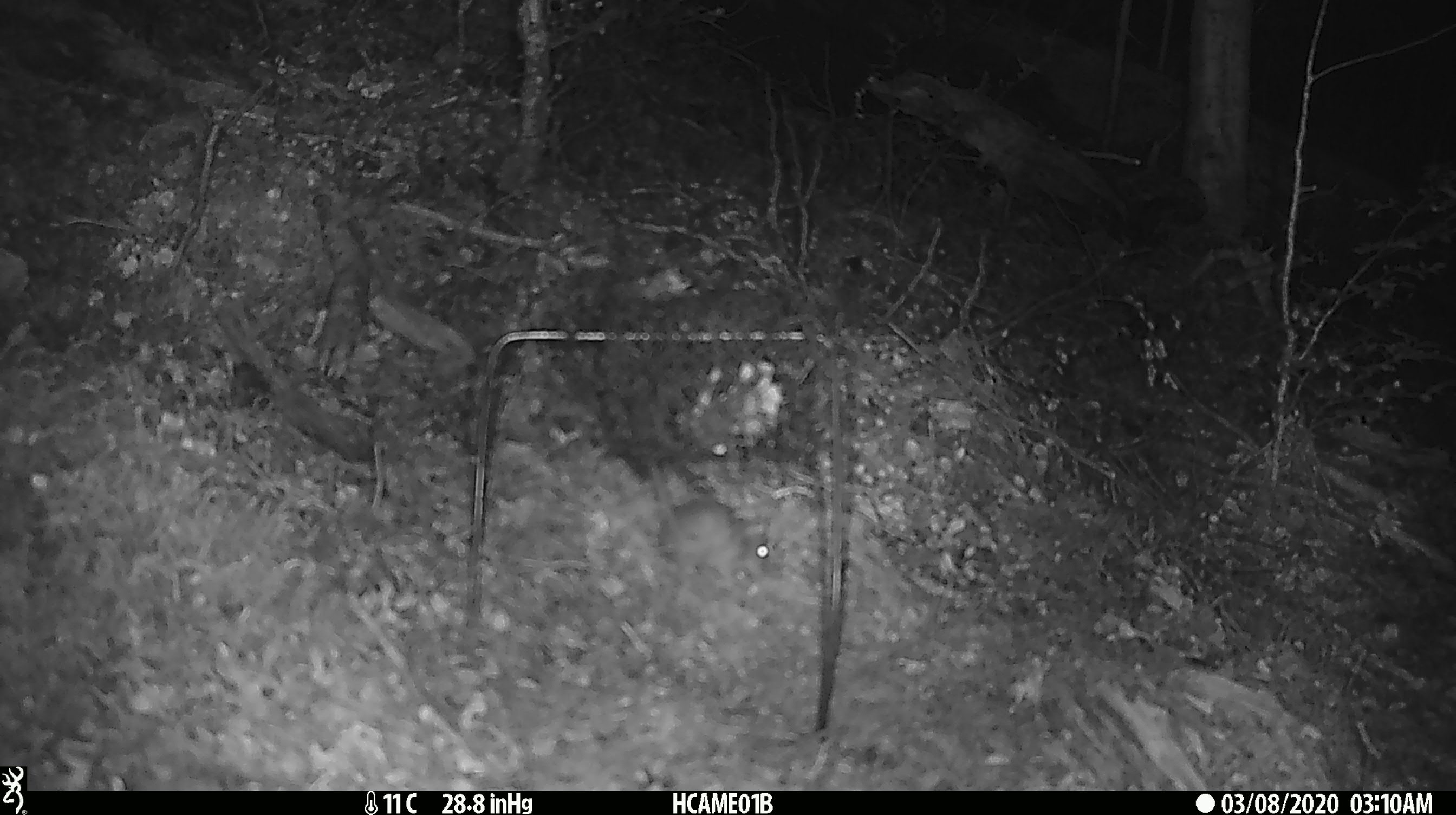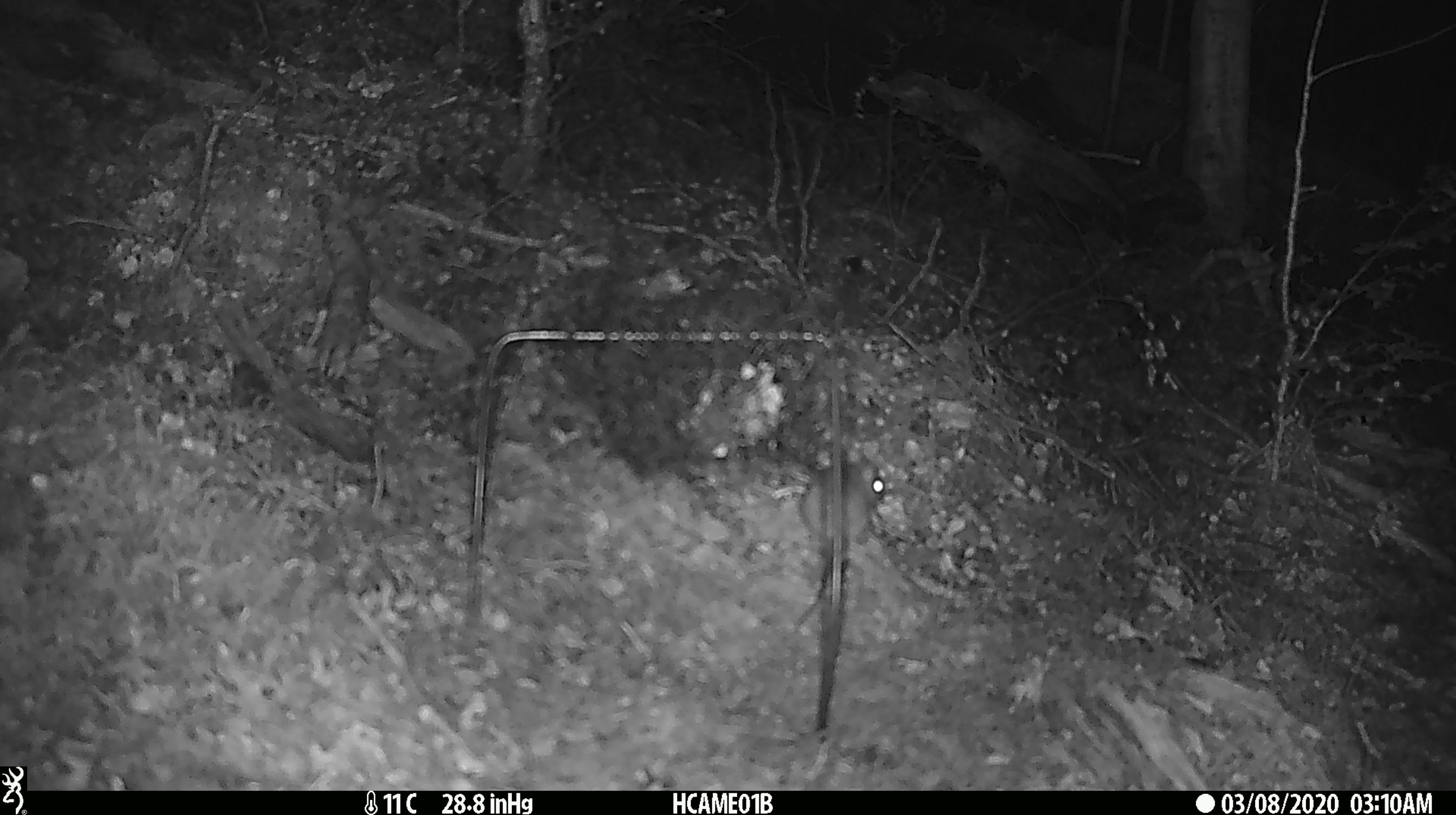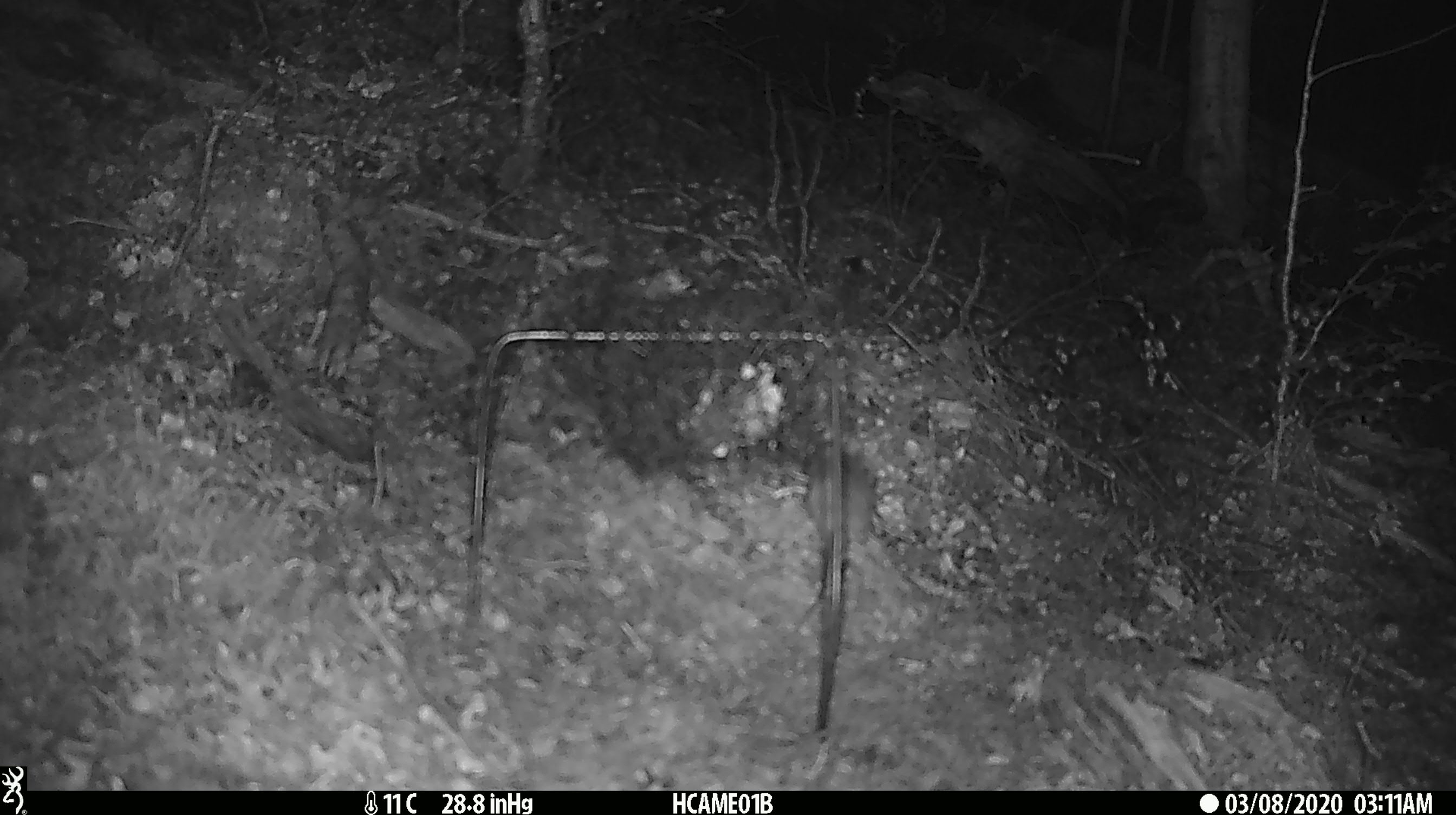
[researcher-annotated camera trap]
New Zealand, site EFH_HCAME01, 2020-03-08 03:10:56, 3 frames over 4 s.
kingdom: Animalia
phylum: Chordata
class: Mammalia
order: Rodentia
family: Muridae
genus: Mus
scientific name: Mus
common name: mouse